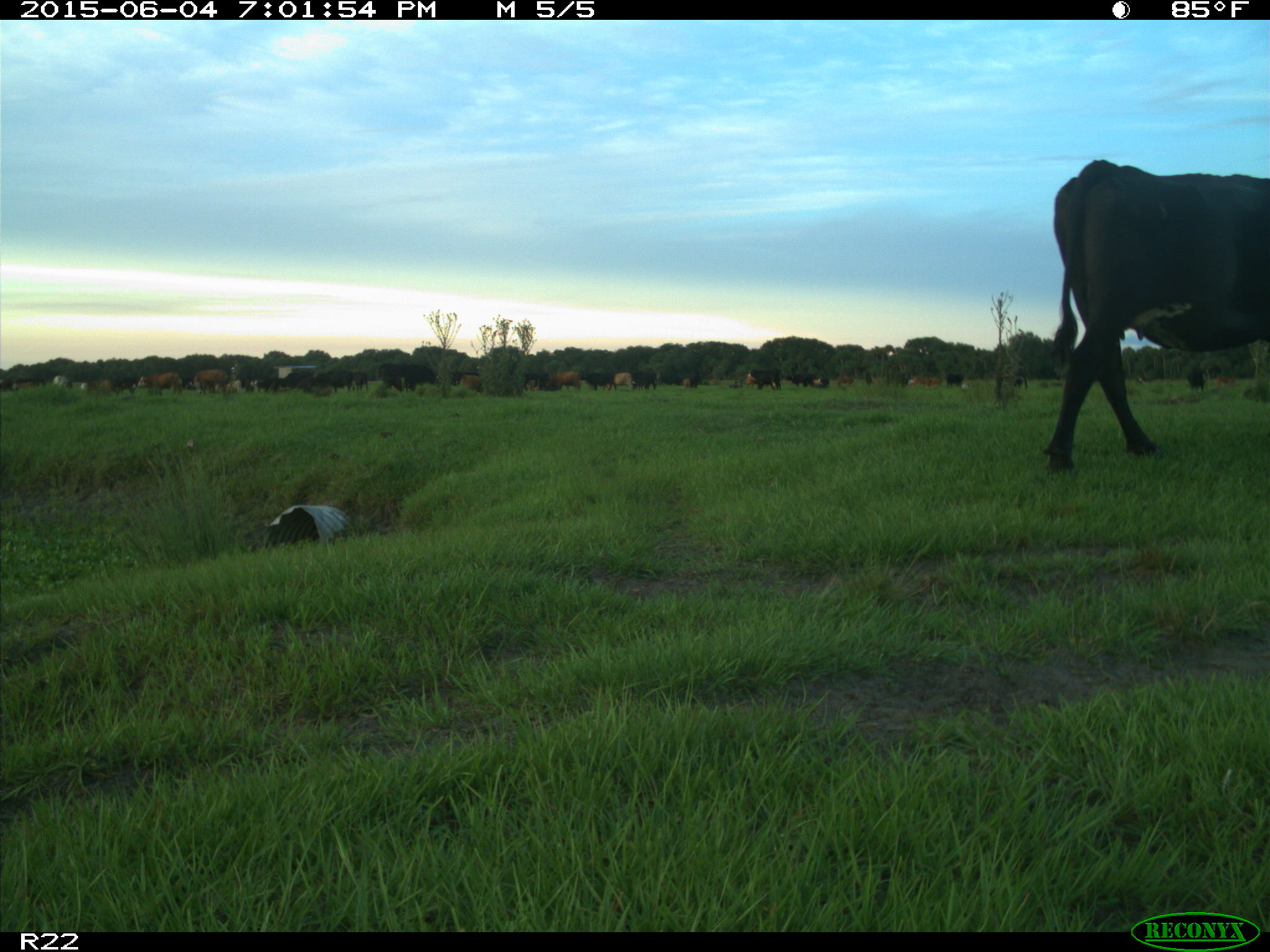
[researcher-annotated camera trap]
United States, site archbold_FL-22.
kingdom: Animalia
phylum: Chordata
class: Mammalia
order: Artiodactyla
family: Bovidae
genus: Bos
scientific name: Bos taurus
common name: domestic cow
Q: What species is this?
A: Bos taurus (domestic cow).